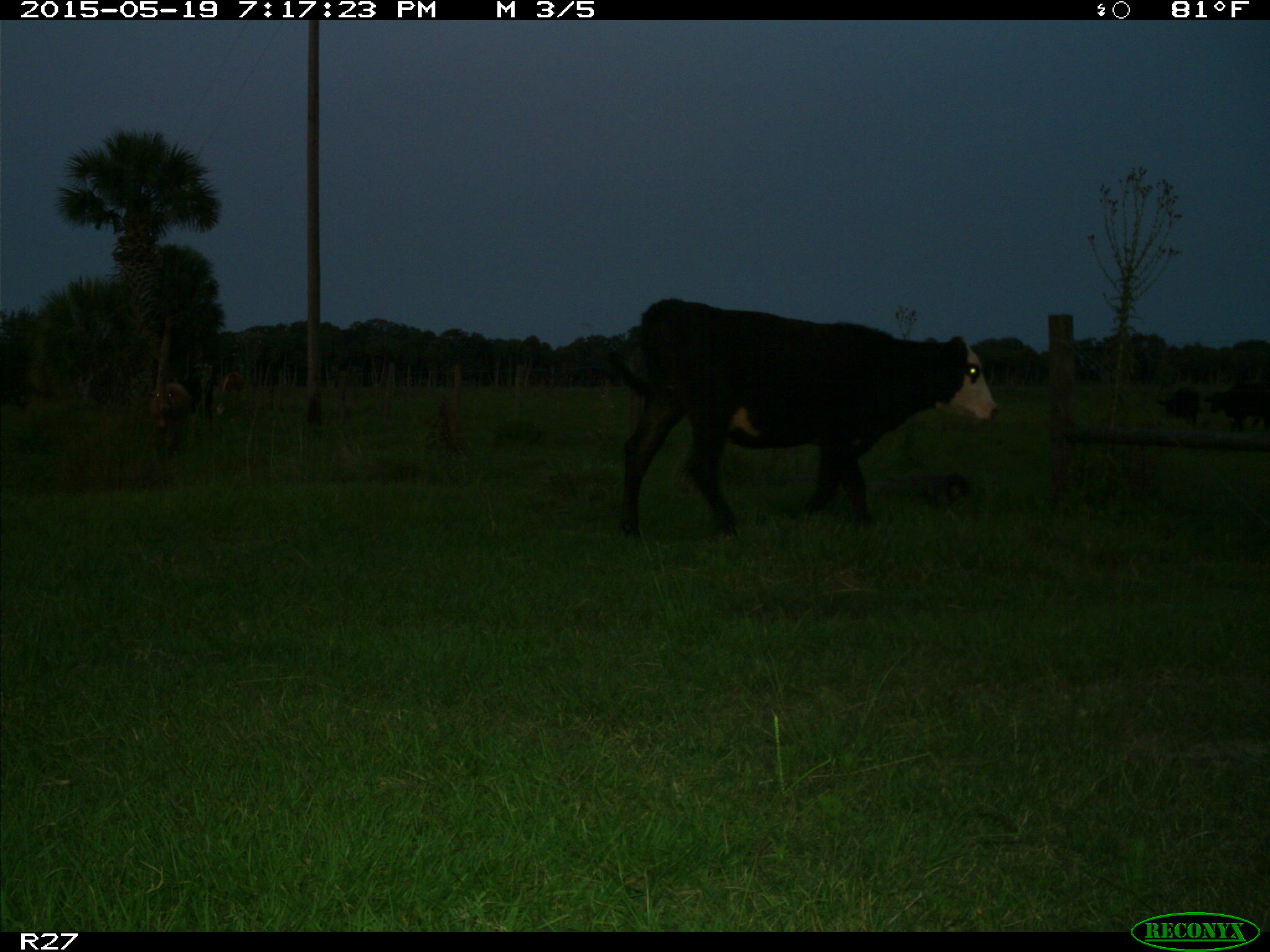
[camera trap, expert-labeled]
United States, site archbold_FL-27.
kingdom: Animalia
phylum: Chordata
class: Mammalia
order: Artiodactyla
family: Bovidae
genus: Bos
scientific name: Bos taurus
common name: domestic cow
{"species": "Bos taurus (domestic cow)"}